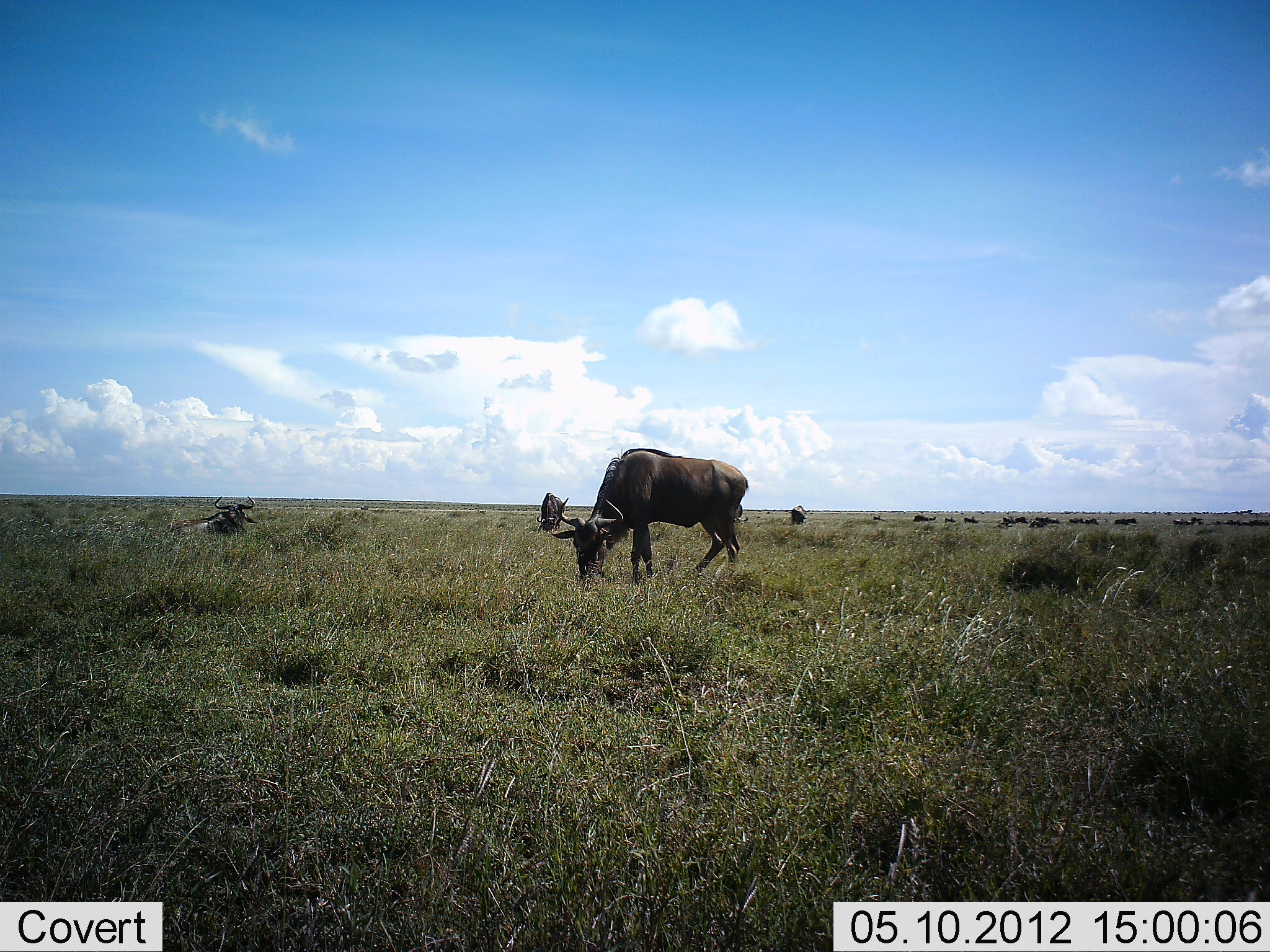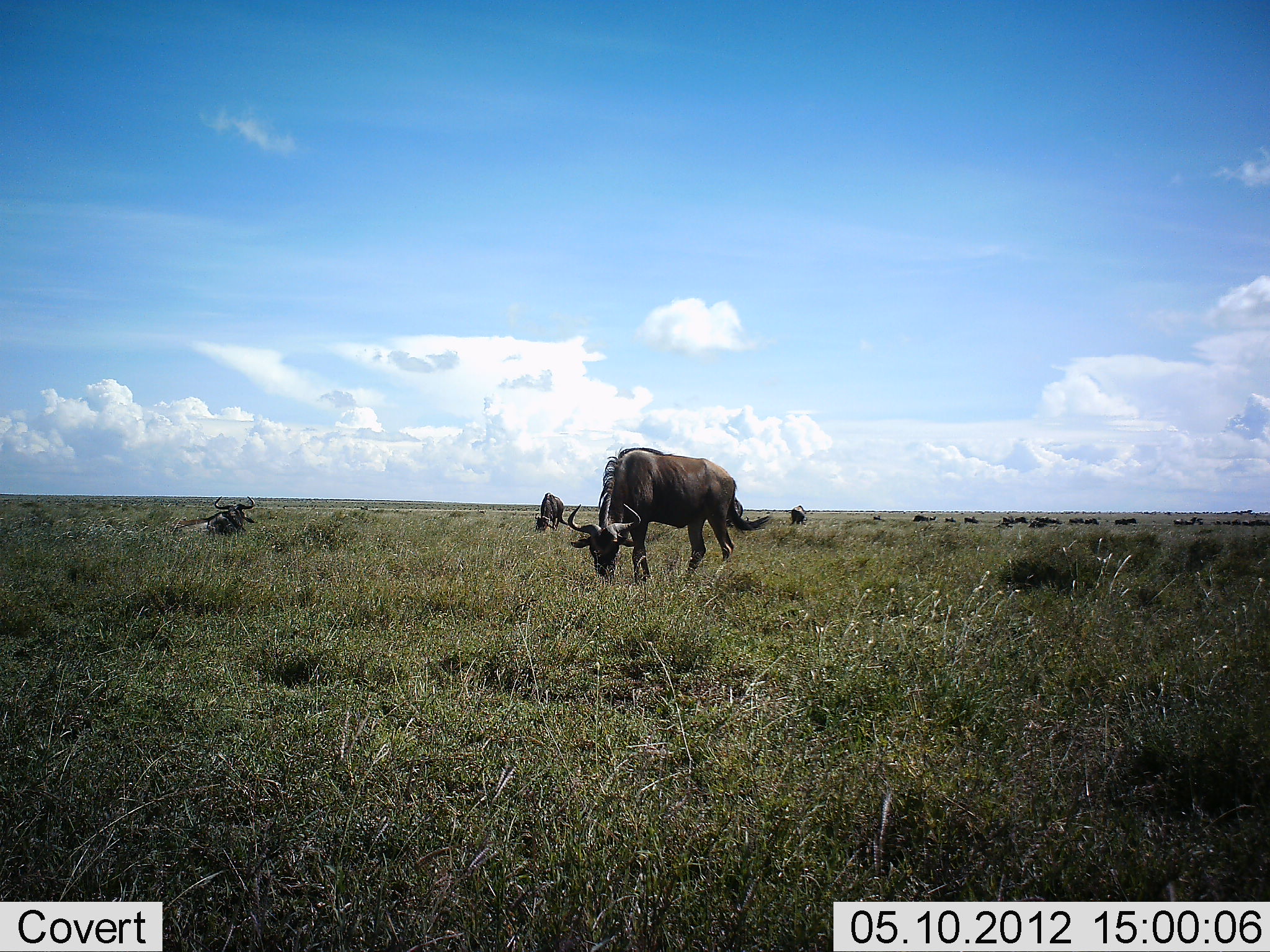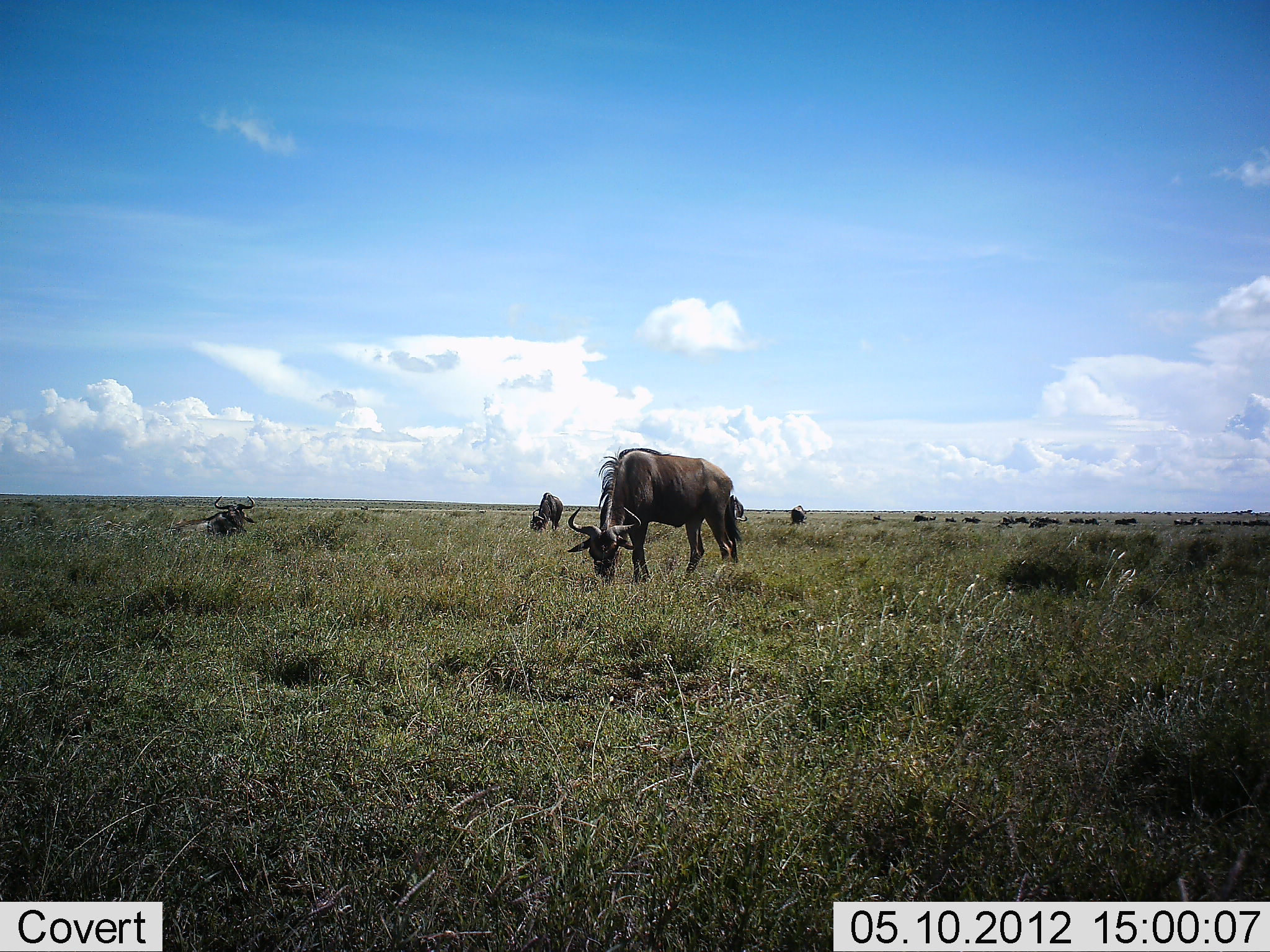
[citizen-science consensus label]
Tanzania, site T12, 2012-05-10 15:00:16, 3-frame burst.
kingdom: Animalia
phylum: Chordata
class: Mammalia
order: Artiodactyla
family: Bovidae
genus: Connochaetes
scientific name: Connochaetes taurinus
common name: blue wildebeest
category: wildebeest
Wildebeest (blue wildebeest) (Connochaetes taurinus), count 11-50. Behavior (volunteer vote fractions): standing 30%, resting 60%, moving 0%, interacting 0%. Young present (vote fraction): 0%. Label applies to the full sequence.